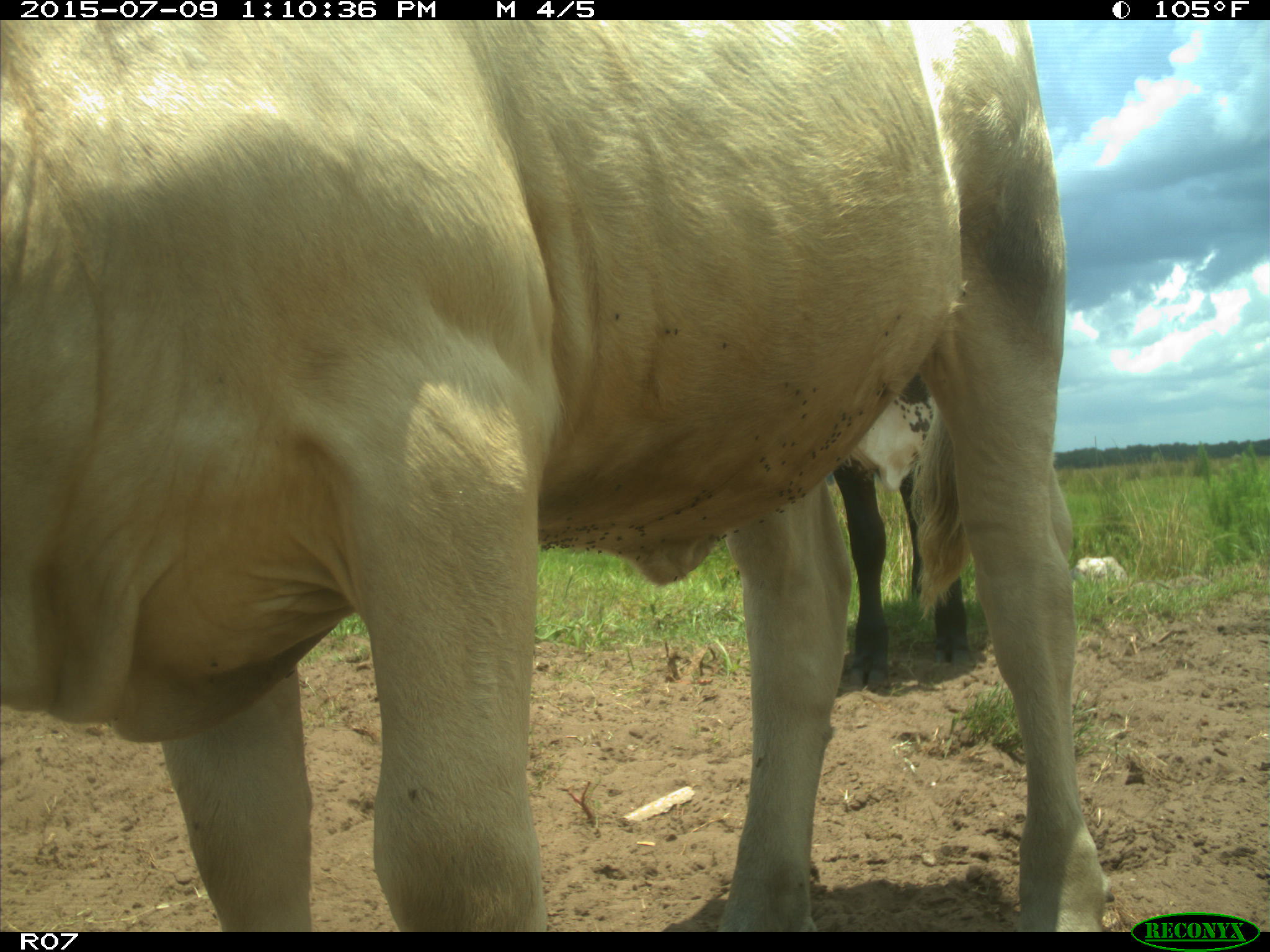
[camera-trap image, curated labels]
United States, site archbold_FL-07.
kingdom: Animalia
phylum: Chordata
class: Mammalia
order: Artiodactyla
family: Bovidae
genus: Bos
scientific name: Bos taurus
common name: domestic cow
Bos taurus (domestic cow).